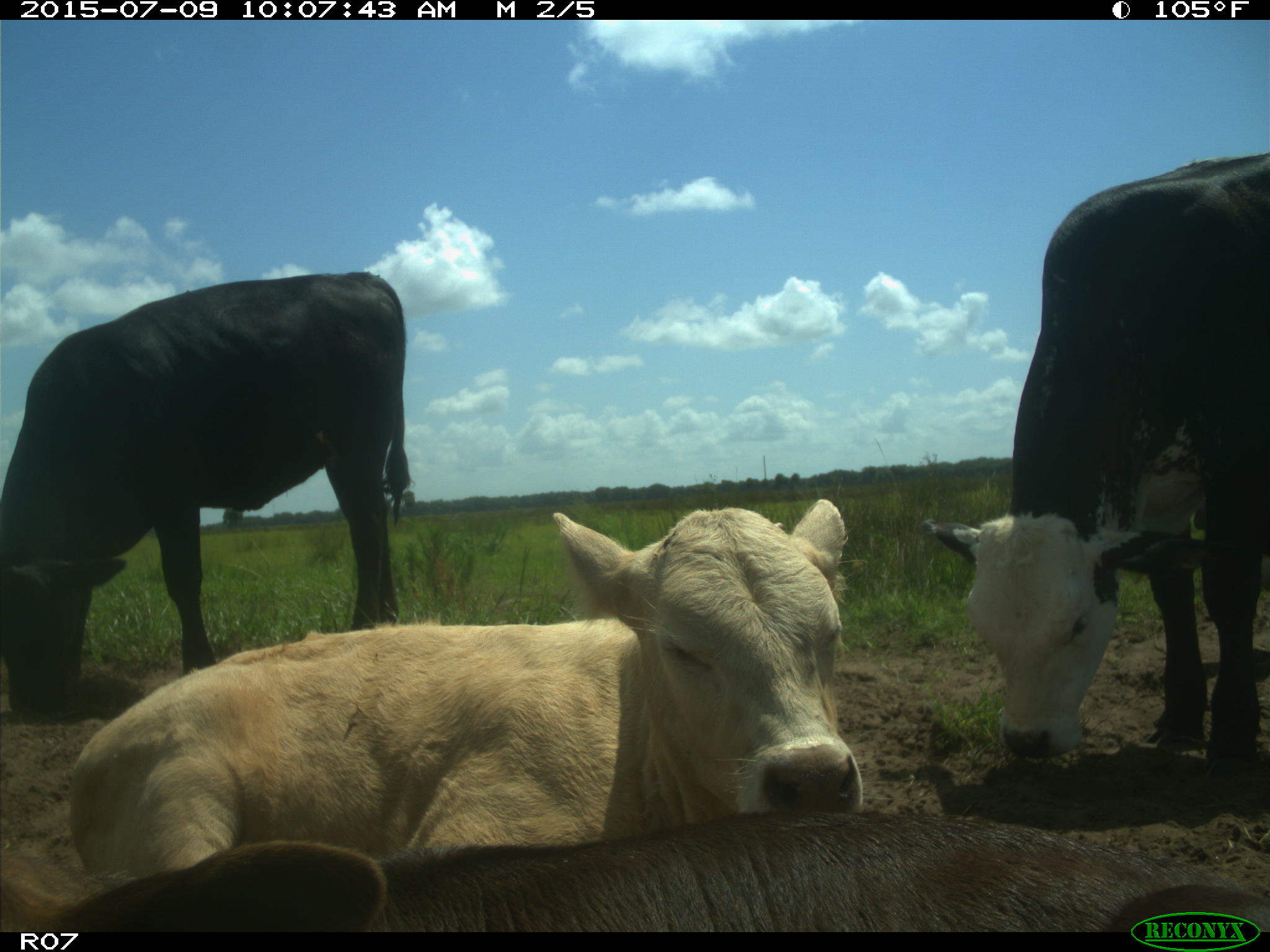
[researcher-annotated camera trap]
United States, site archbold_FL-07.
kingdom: Animalia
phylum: Chordata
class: Mammalia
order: Artiodactyla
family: Bovidae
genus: Bos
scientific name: Bos taurus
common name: domestic cow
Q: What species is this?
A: Bos taurus (domestic cow).